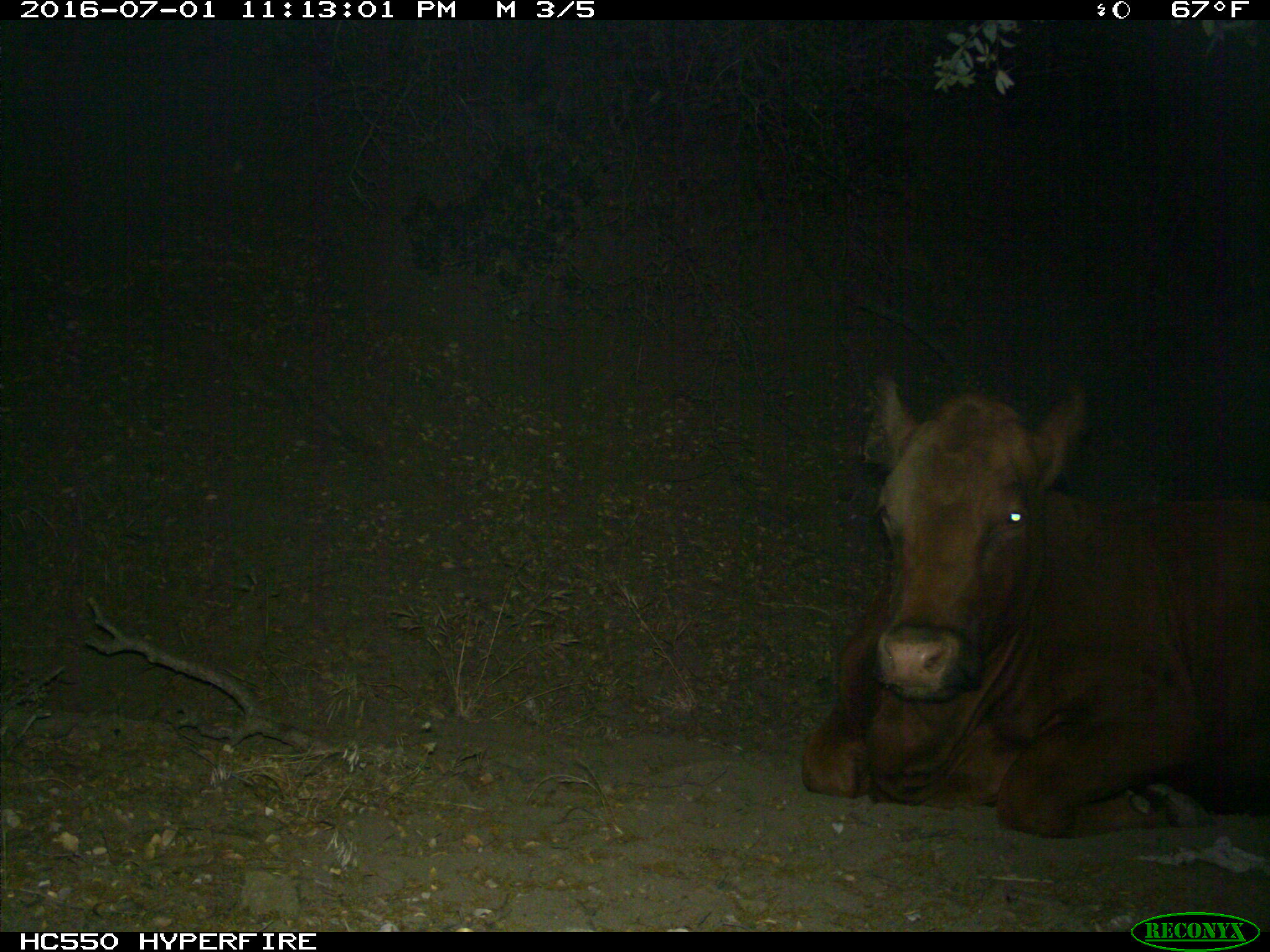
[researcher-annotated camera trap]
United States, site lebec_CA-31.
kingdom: Animalia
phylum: Chordata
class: Mammalia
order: Artiodactyla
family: Bovidae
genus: Bos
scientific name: Bos taurus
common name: domestic cow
Bos taurus (domestic cow).